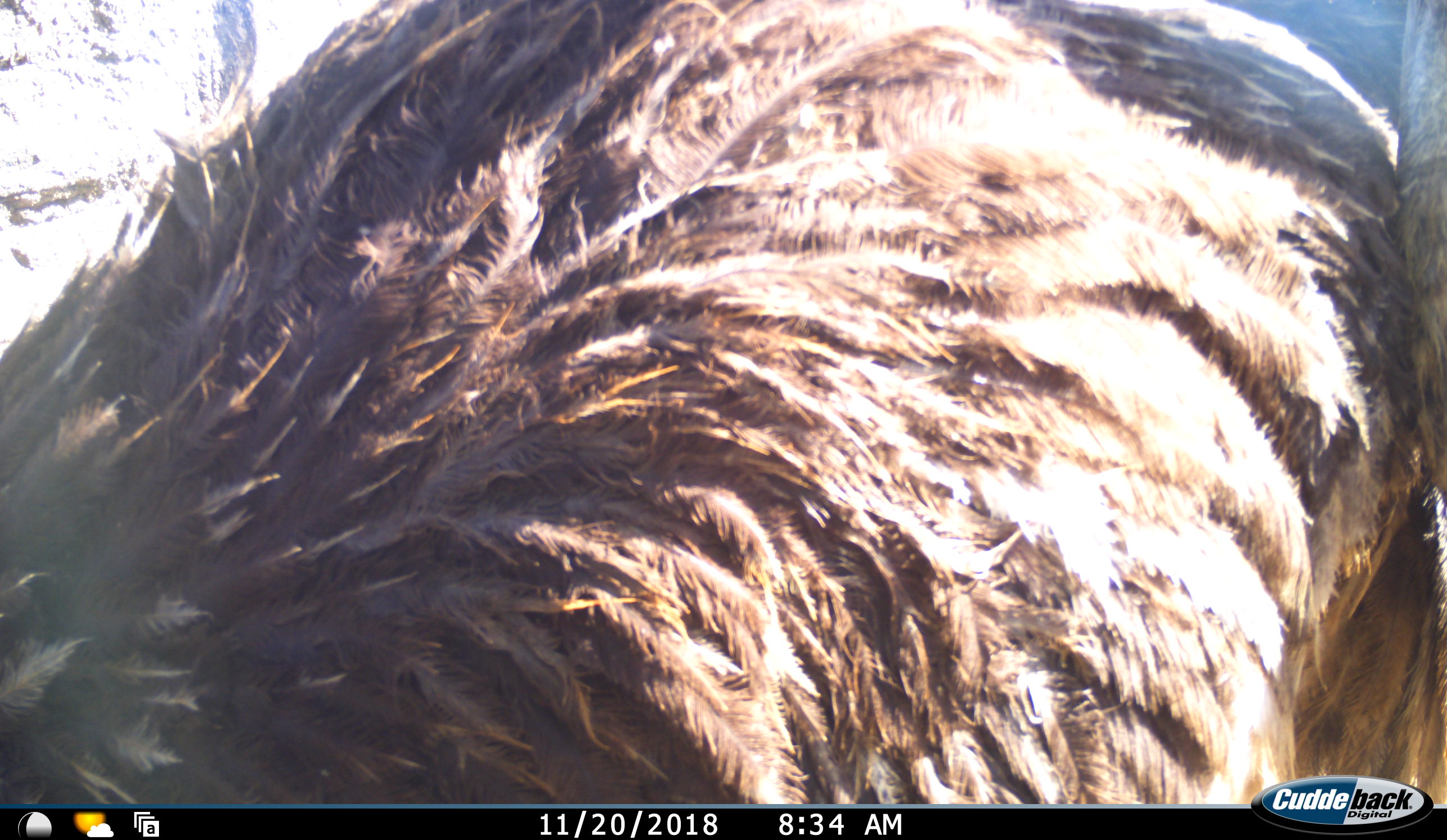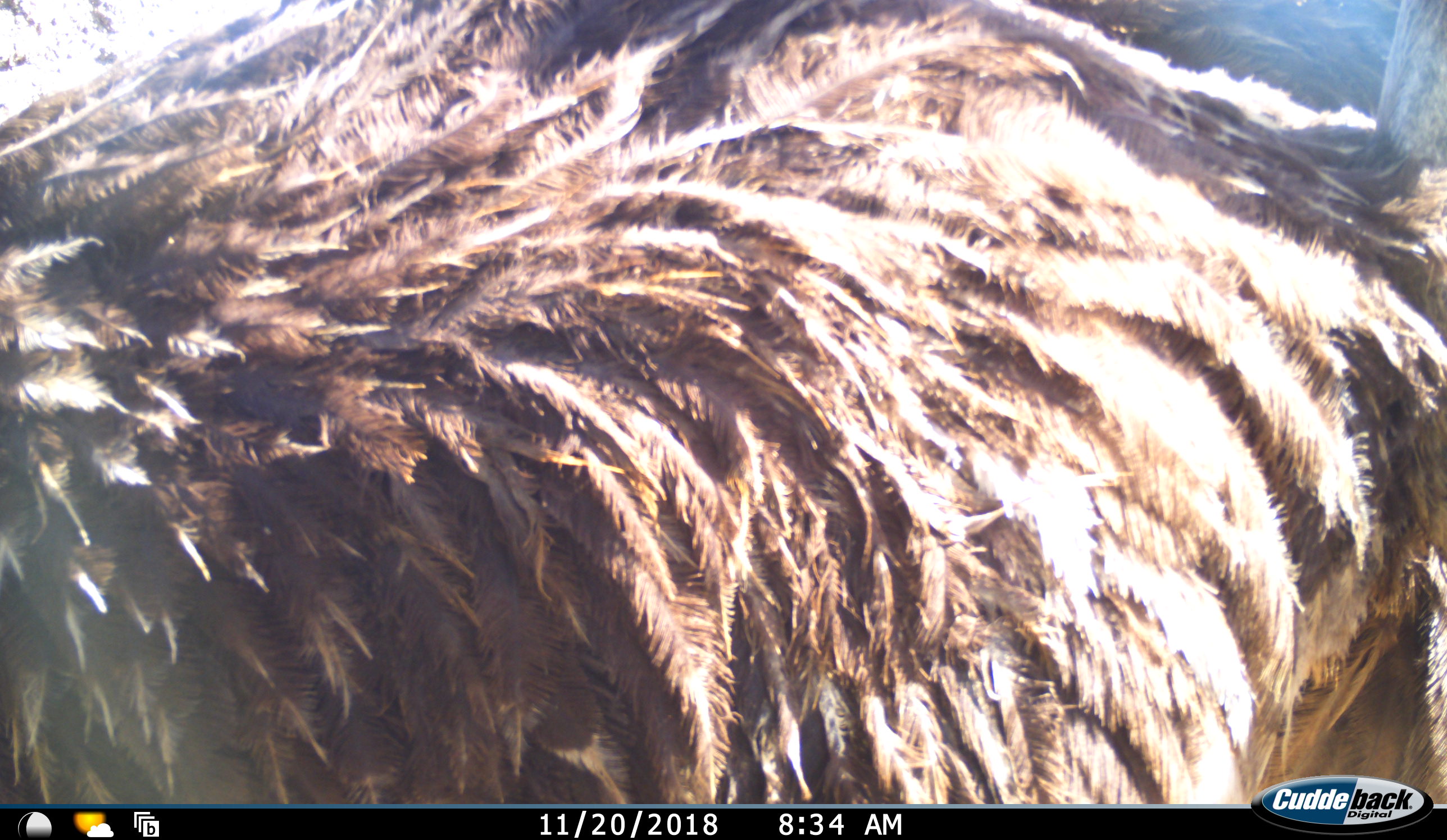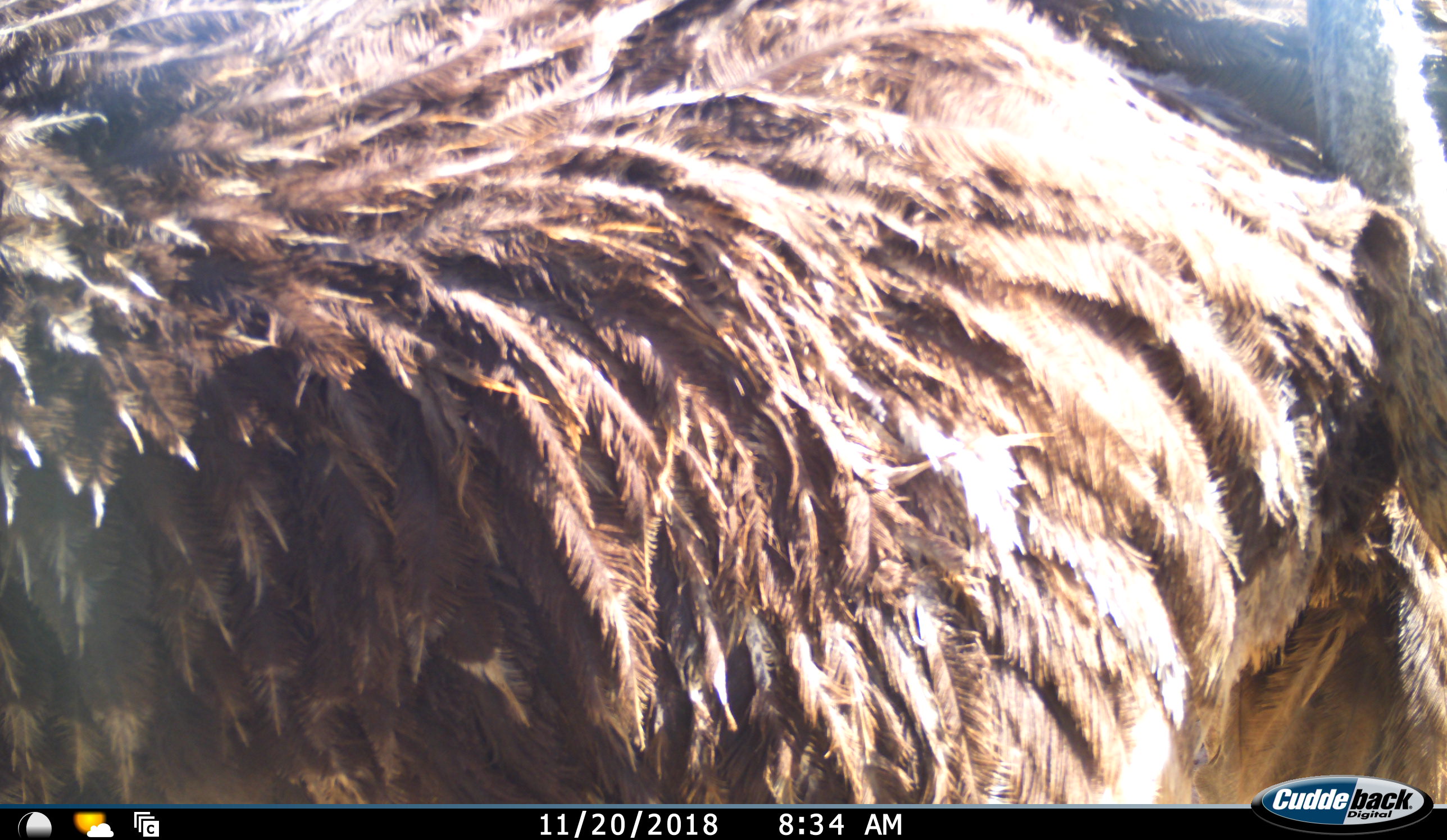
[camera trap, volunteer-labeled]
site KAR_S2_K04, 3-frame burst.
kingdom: Animalia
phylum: Chordata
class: Aves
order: Struthioniformes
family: Struthionidae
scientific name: Struthionidae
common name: ostrich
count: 1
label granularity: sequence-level